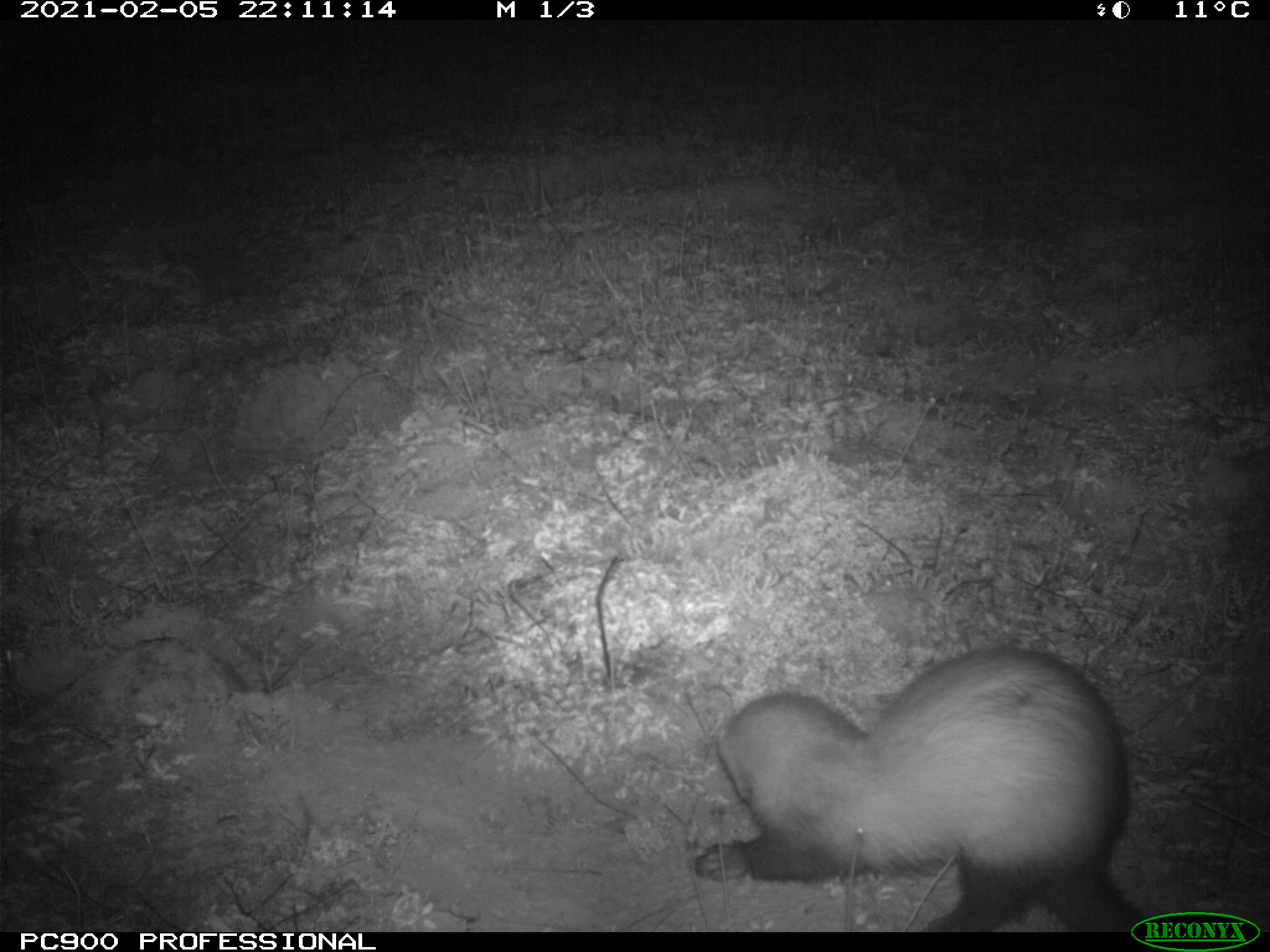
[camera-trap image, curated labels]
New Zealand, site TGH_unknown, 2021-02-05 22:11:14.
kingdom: Animalia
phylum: Chordata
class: Mammalia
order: Carnivora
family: Mustelidae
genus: Mustela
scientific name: Mustela furo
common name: ferret